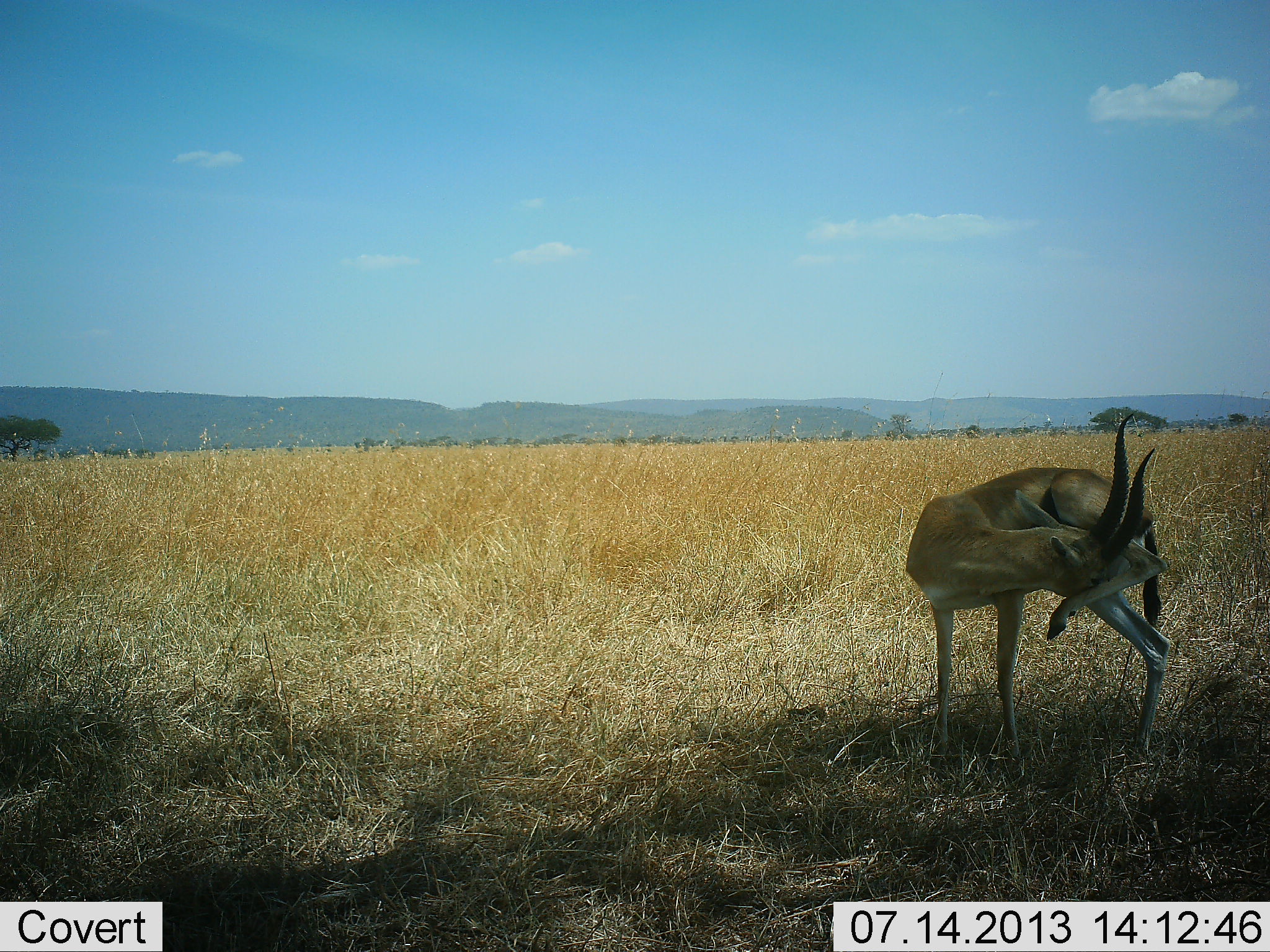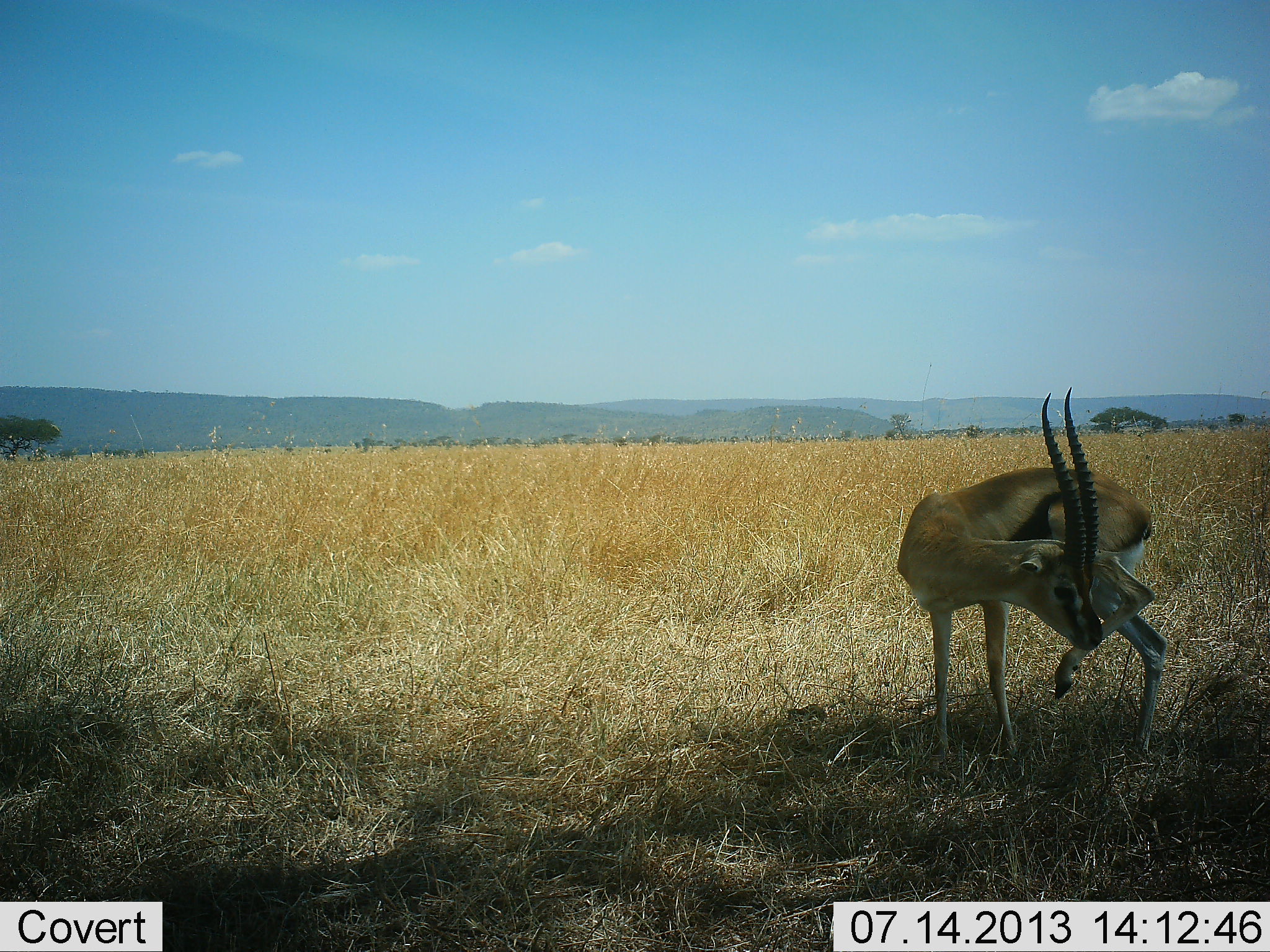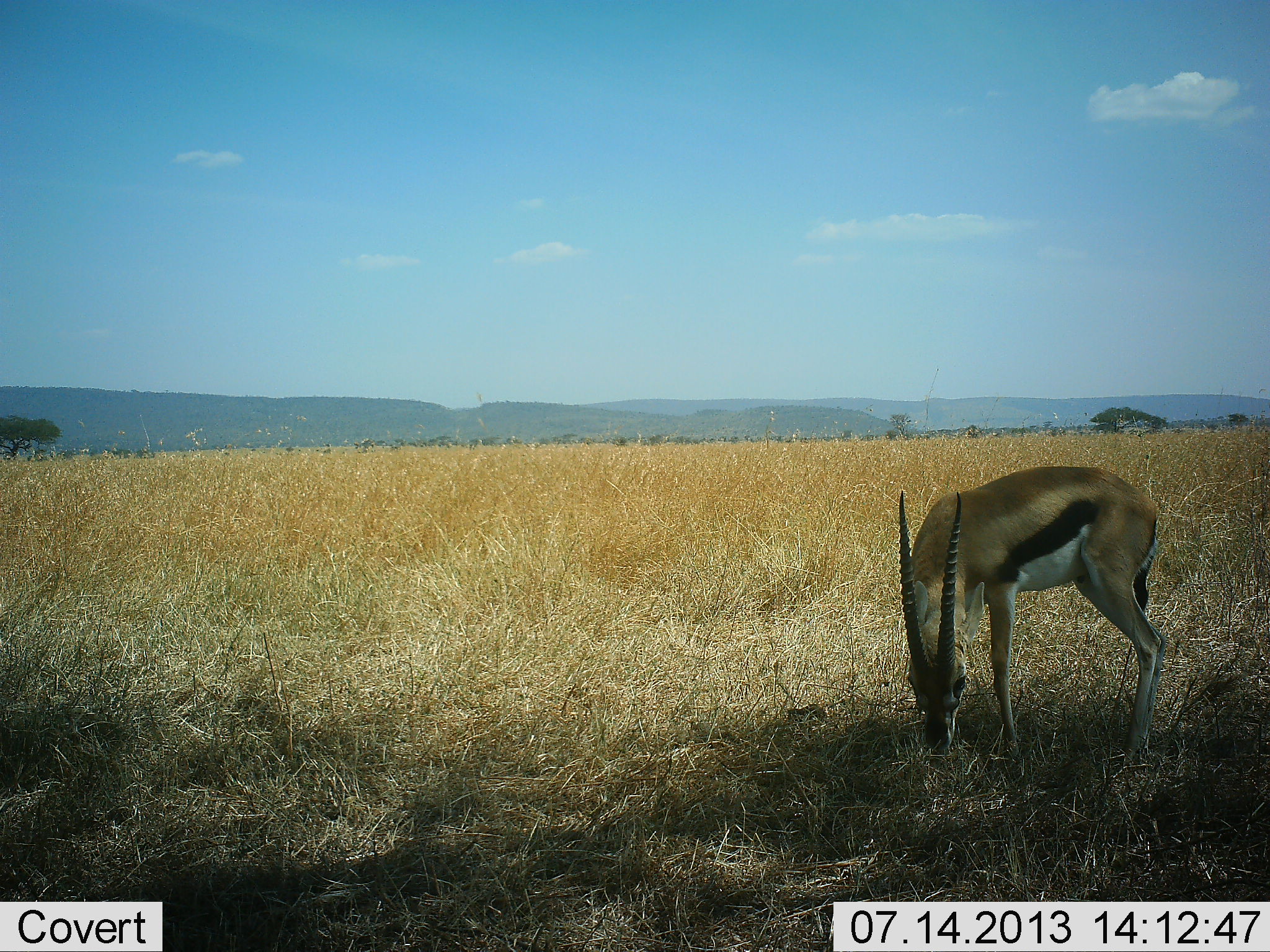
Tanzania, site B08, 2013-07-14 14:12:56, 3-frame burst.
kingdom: Animalia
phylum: Chordata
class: Mammalia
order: Artiodactyla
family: Bovidae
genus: Eudorcas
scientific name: Eudorcas thomsonii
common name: thomson's gazelle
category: gazellethomsons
Gazellethomsons (thomson's gazelle) (Eudorcas thomsonii), count 1. Behavior (volunteer vote fractions): standing 80%, resting 0%, moving 7%, interacting 5%. Young present (vote fraction): 0%. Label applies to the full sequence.